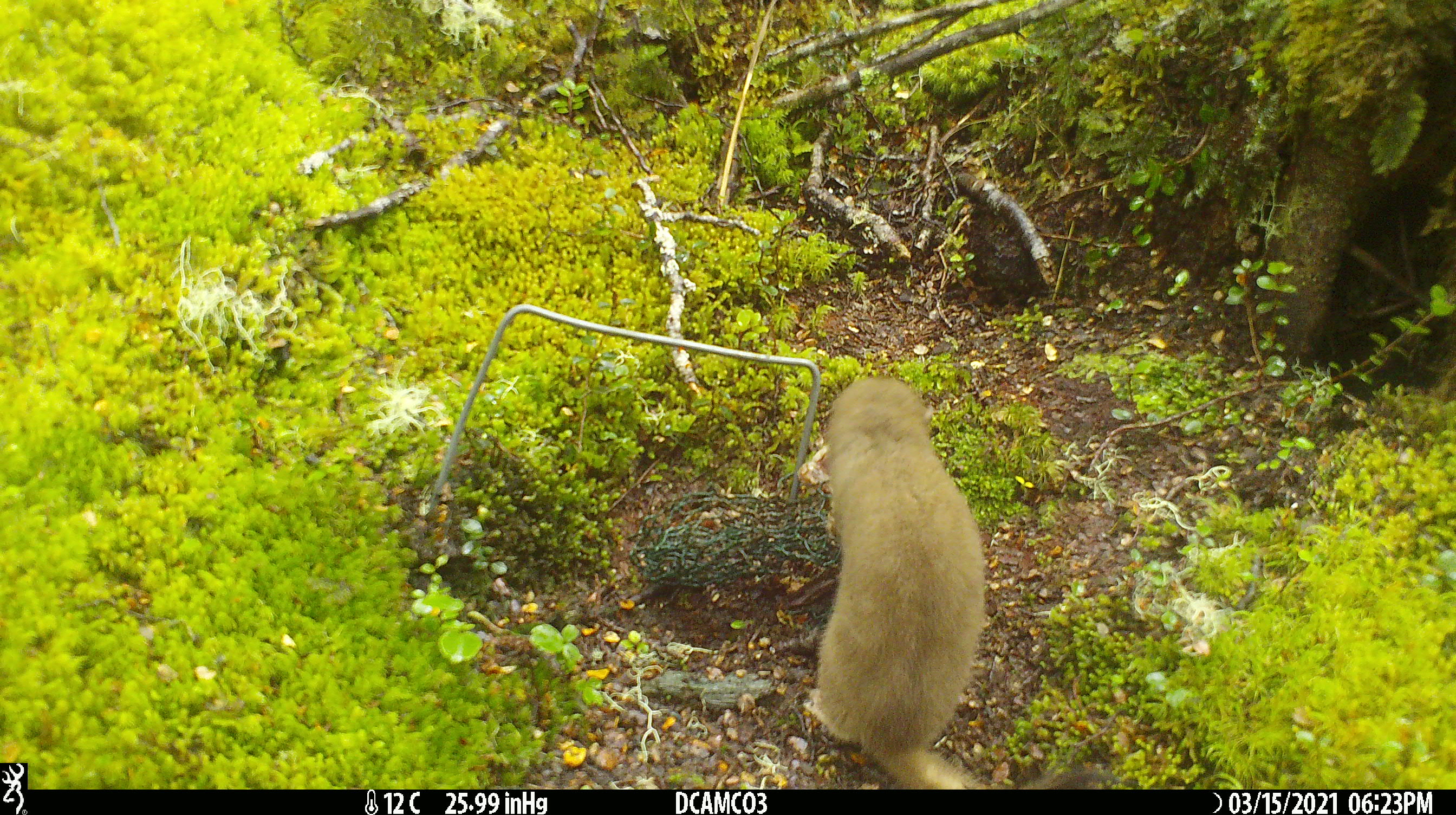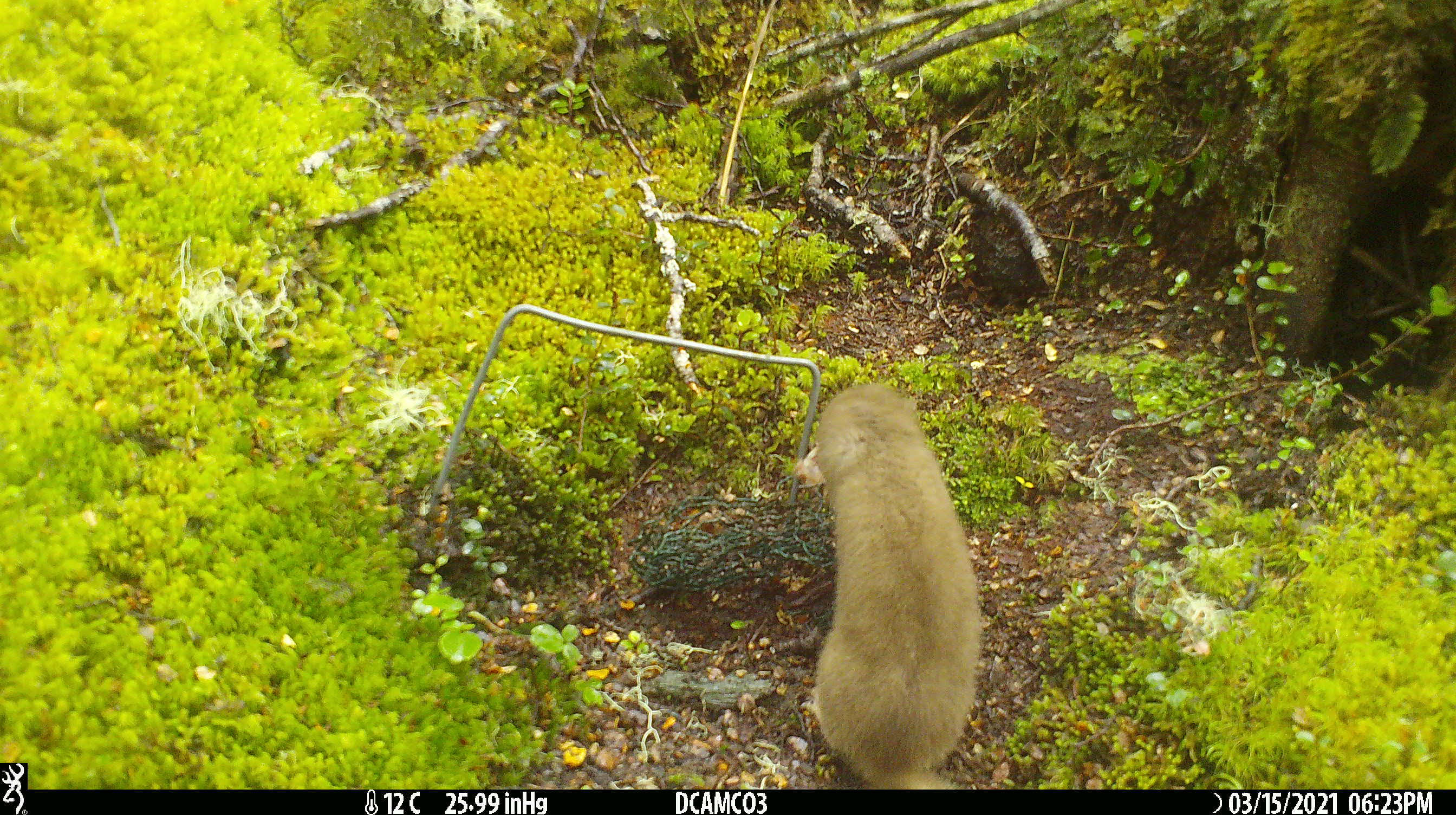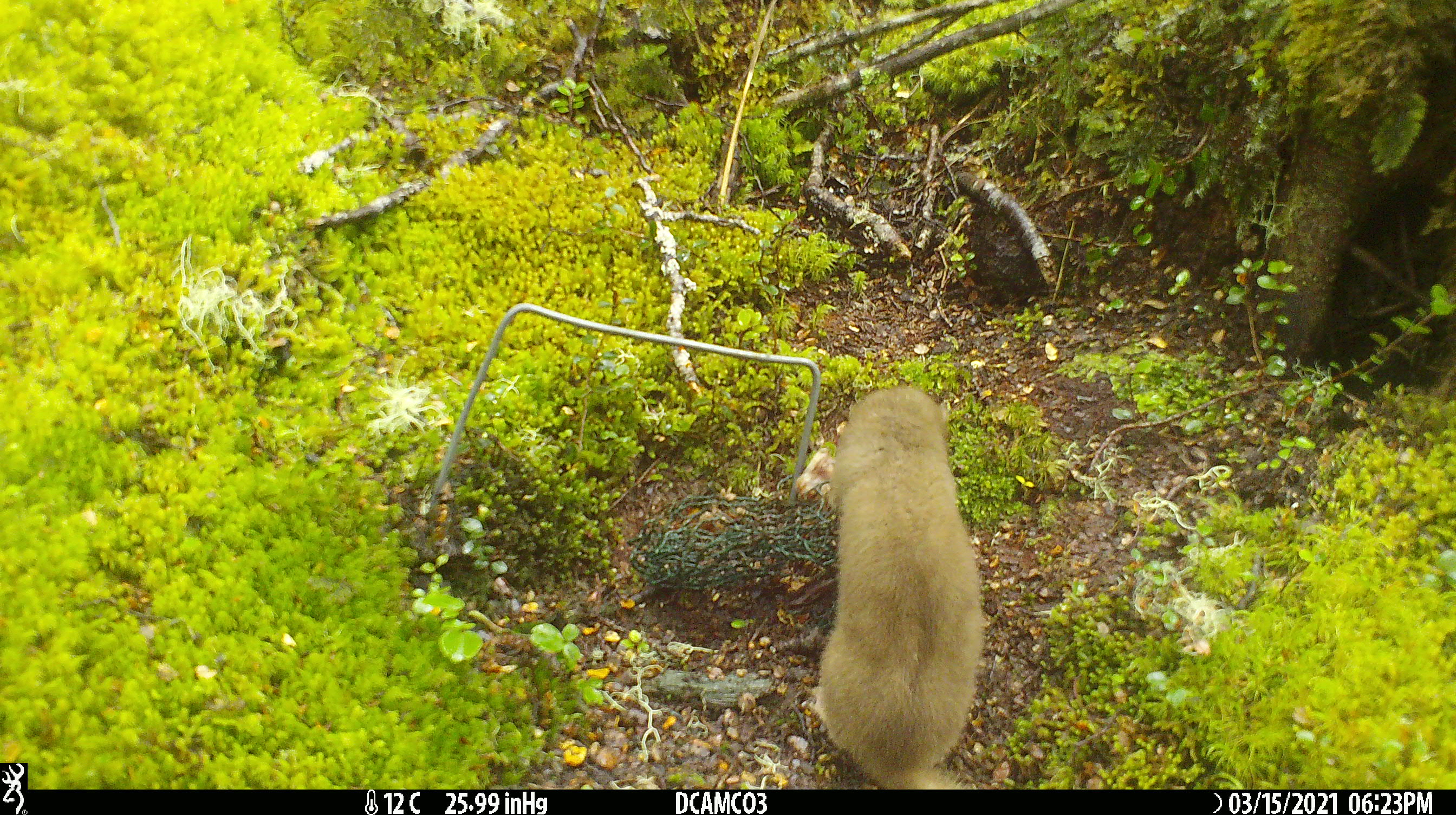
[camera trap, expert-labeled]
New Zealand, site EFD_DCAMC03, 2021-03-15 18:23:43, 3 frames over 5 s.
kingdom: Animalia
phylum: Chordata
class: Mammalia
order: Carnivora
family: Mustelidae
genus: Mustela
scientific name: Mustela erminea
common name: stoat